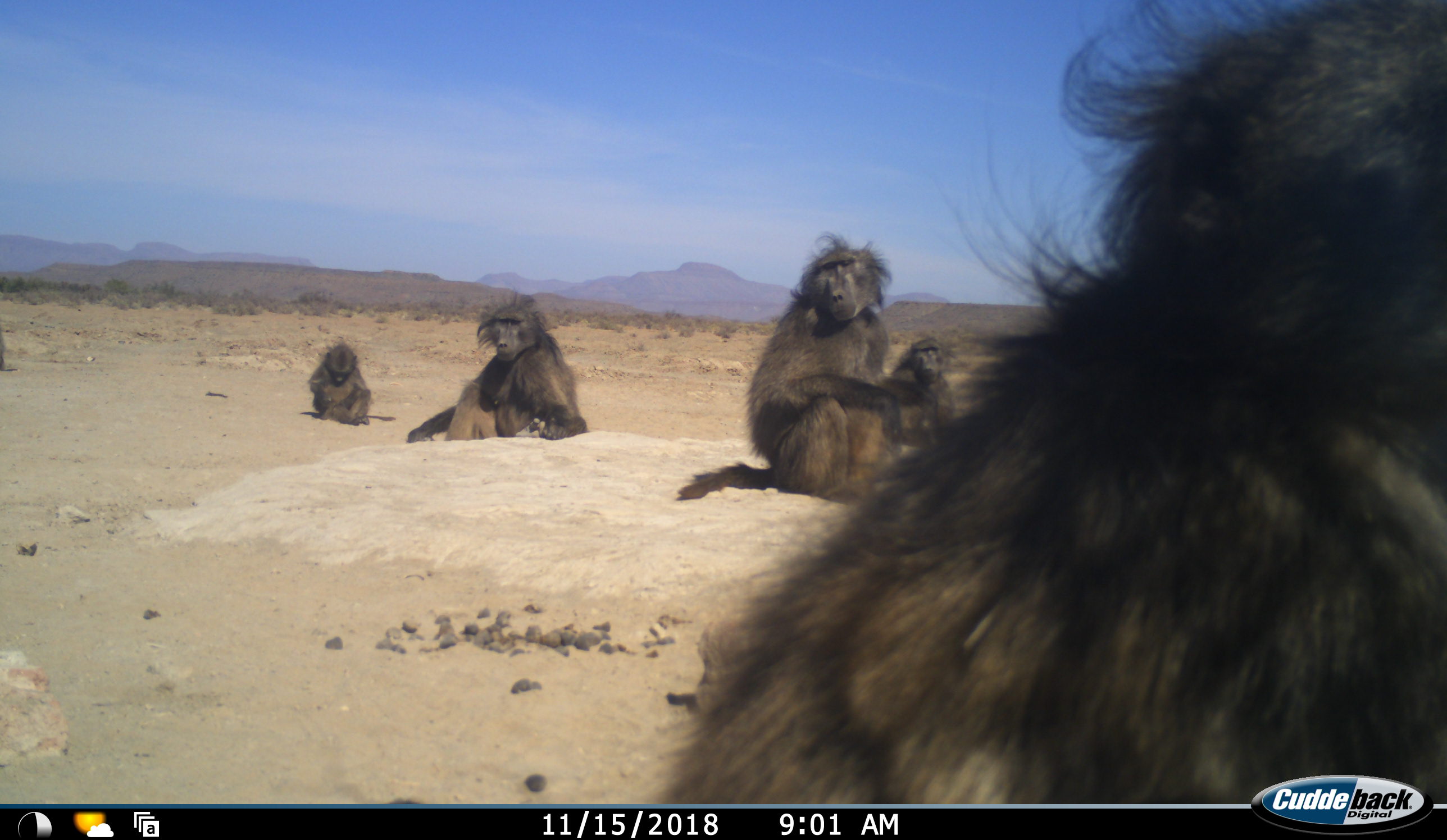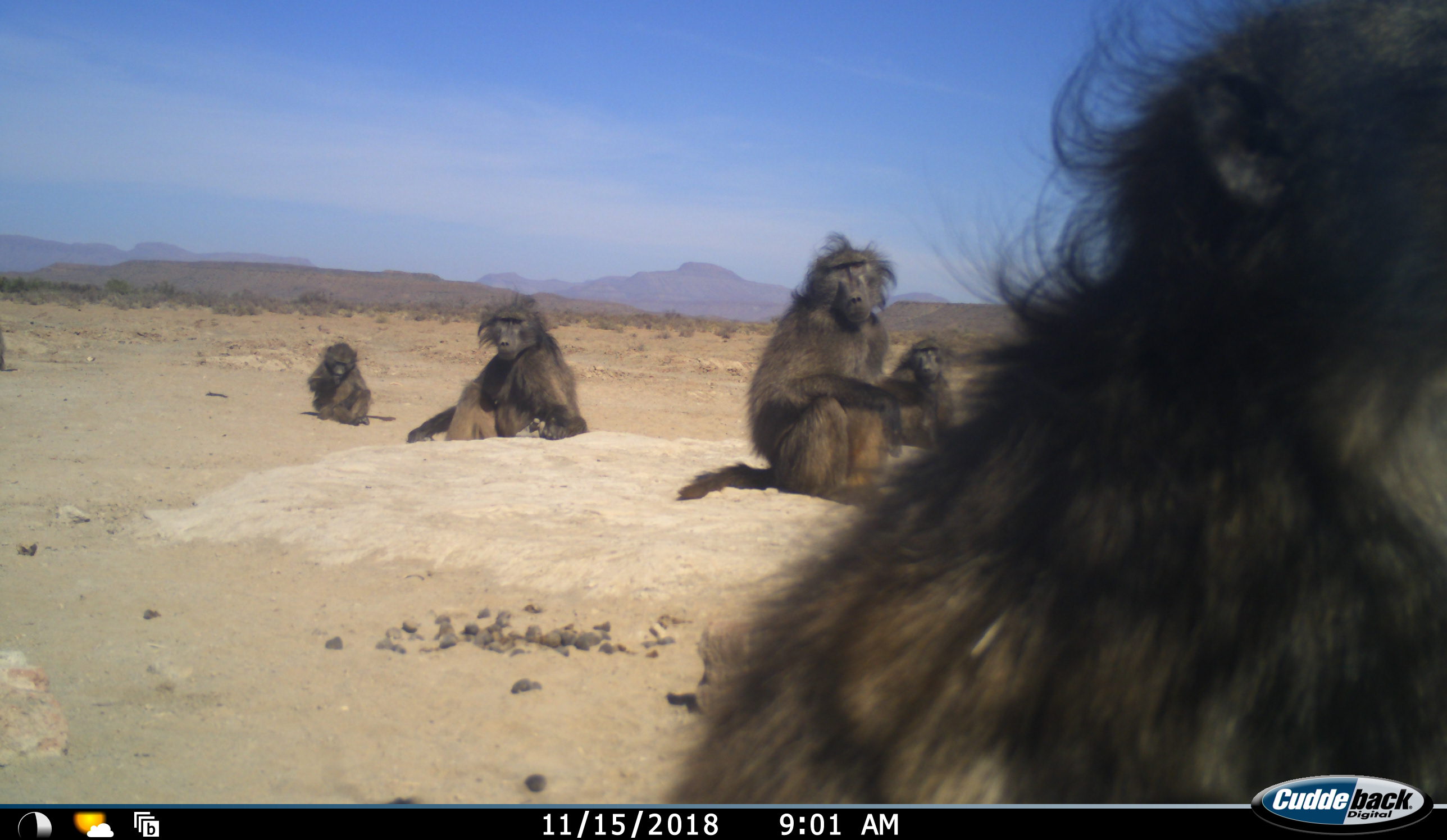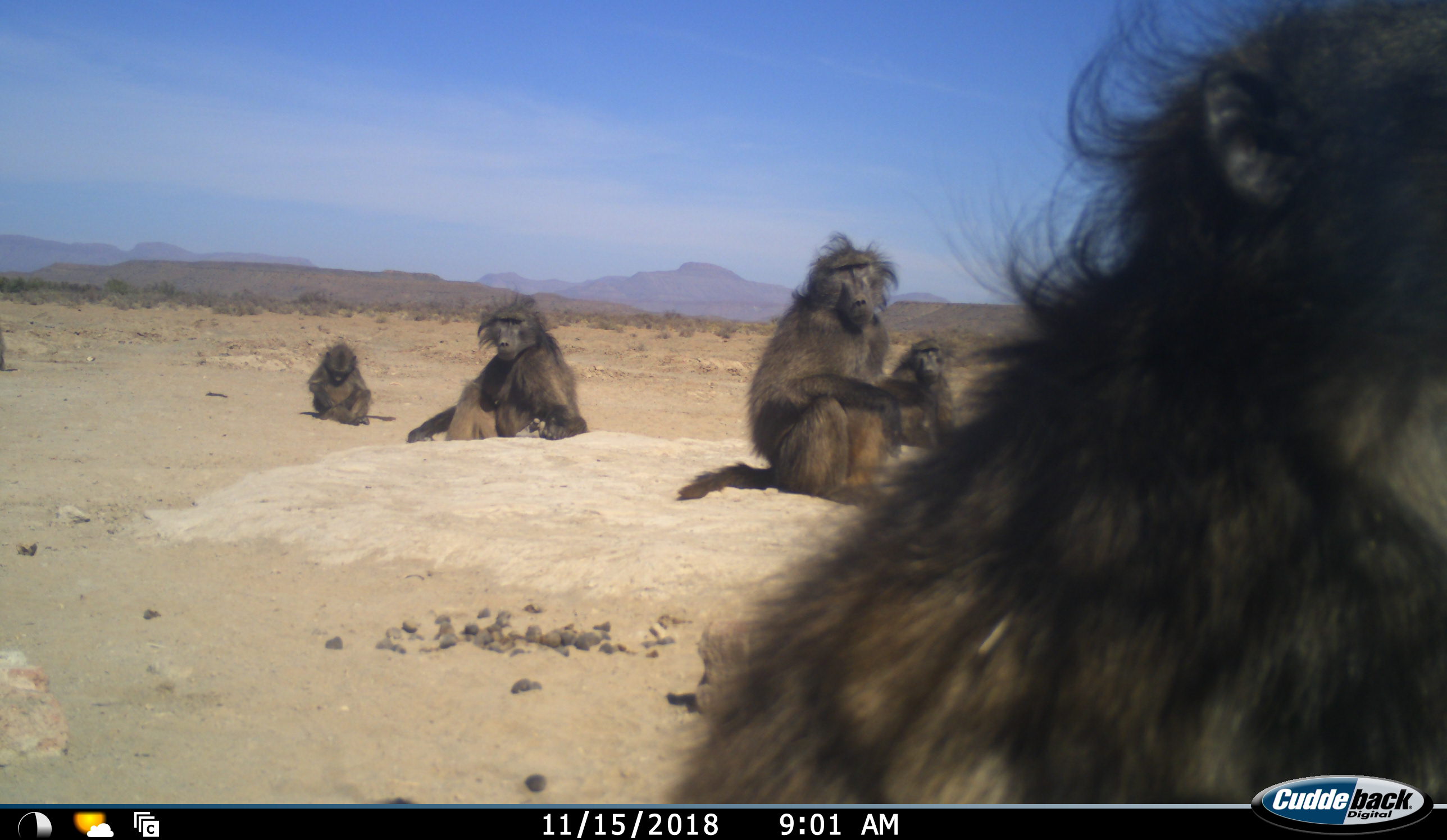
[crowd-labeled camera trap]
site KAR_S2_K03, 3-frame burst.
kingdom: Animalia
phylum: Chordata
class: Mammalia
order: Primates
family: Cercopithecidae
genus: Papio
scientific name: Papio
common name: baboon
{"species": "baboon (Papio)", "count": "5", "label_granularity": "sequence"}